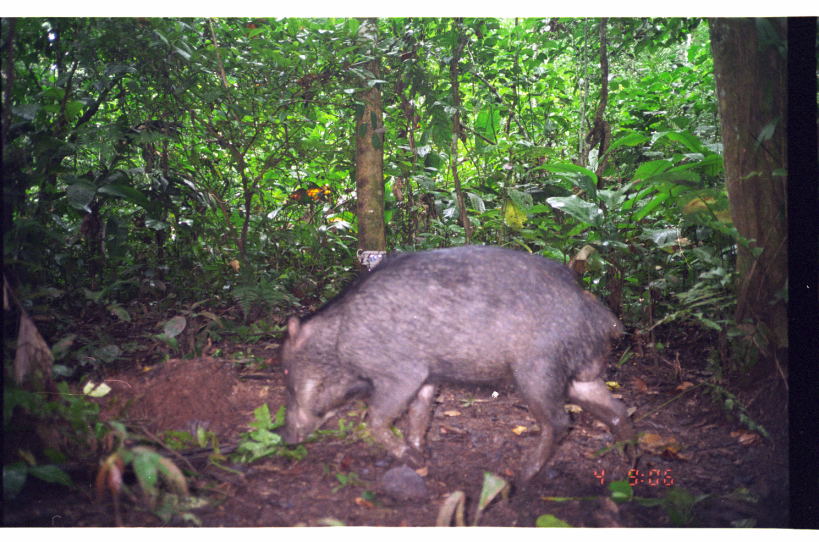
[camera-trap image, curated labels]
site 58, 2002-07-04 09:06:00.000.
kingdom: Animalia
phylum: Chordata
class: Mammalia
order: Artiodactyla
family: Tayassuidae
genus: Tayassu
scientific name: Tayassu pecari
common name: white-lipped peccary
Tayassu pecari (white-lipped peccary).